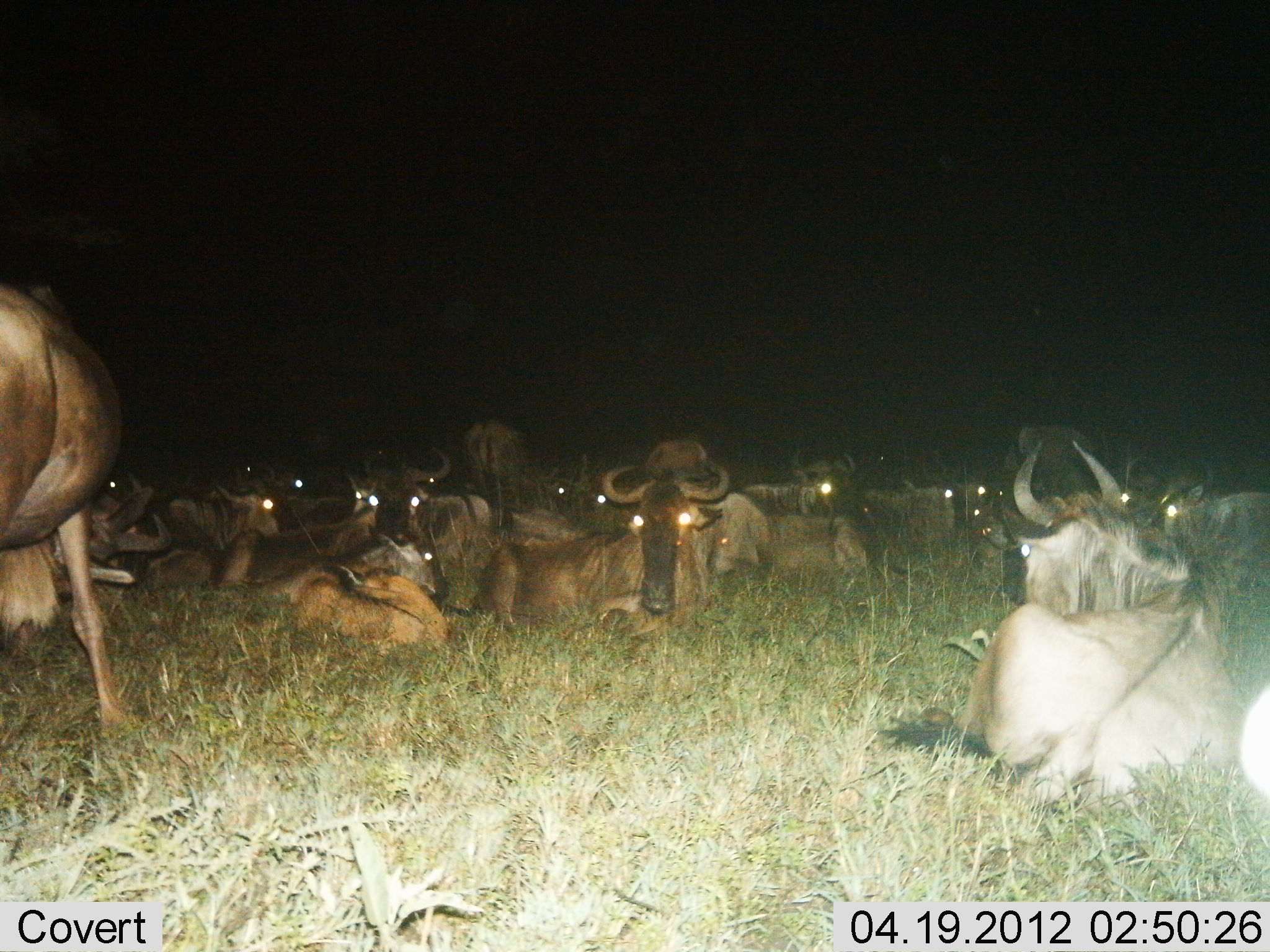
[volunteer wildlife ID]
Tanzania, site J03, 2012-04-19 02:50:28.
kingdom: Animalia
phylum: Chordata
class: Mammalia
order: Artiodactyla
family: Bovidae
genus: Connochaetes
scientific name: Connochaetes taurinus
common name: blue wildebeest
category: wildebeest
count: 11-50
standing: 44%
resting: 100%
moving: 0%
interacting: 6%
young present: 28%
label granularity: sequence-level